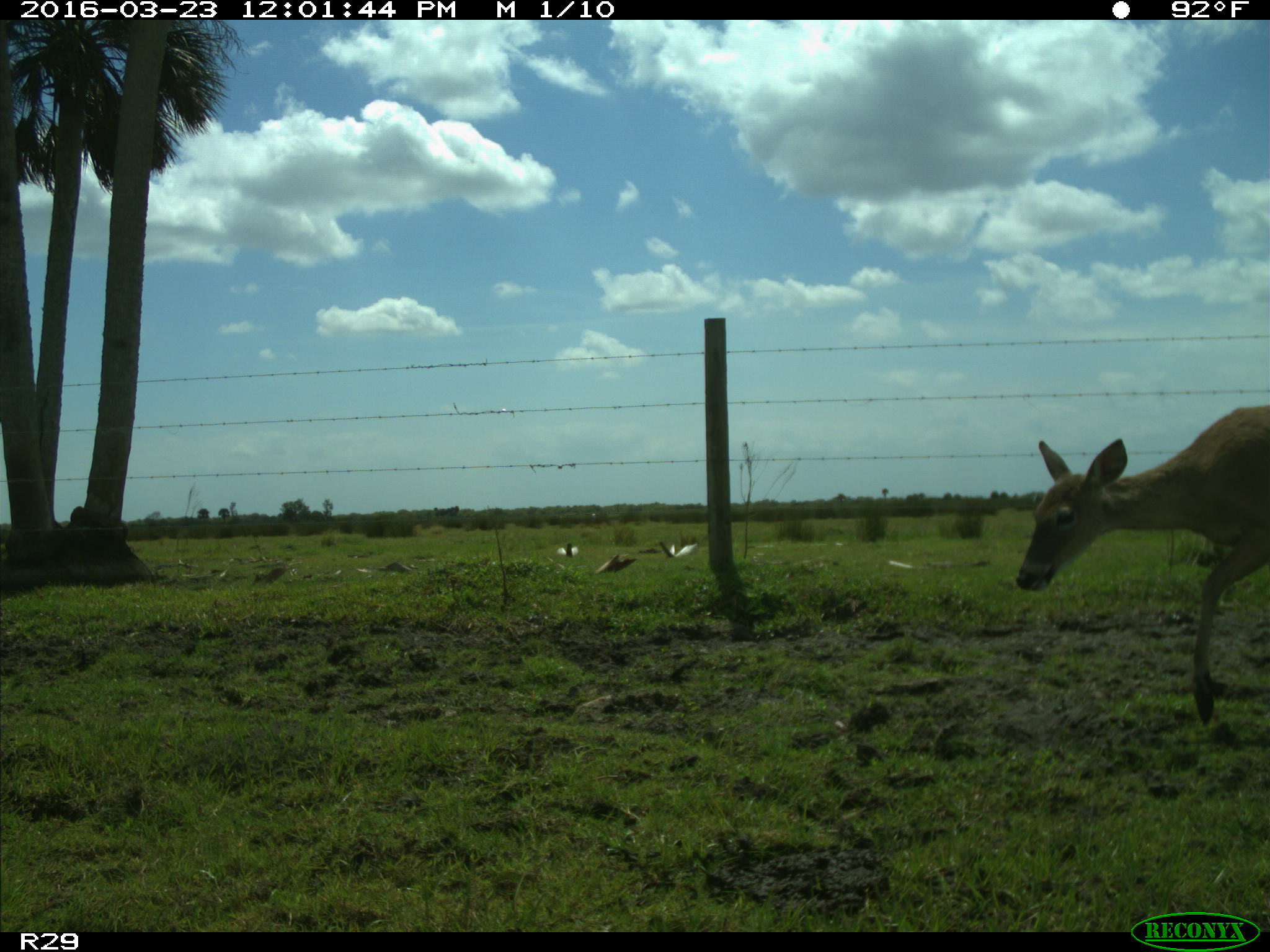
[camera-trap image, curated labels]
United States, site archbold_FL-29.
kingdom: Animalia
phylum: Chordata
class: Mammalia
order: Artiodactyla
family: Cervidae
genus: Odocoileus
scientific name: Odocoileus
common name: deer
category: unidentified deer